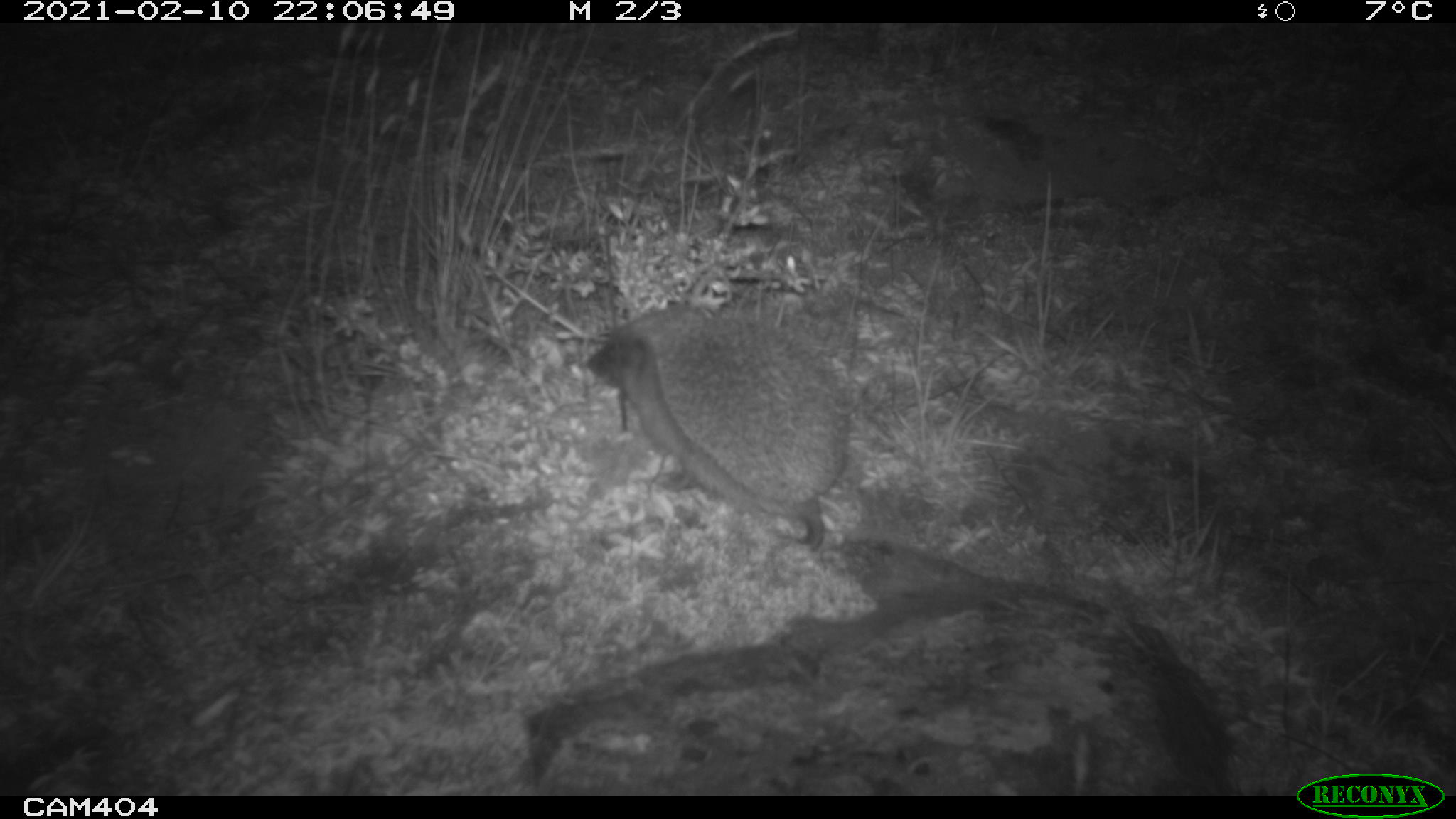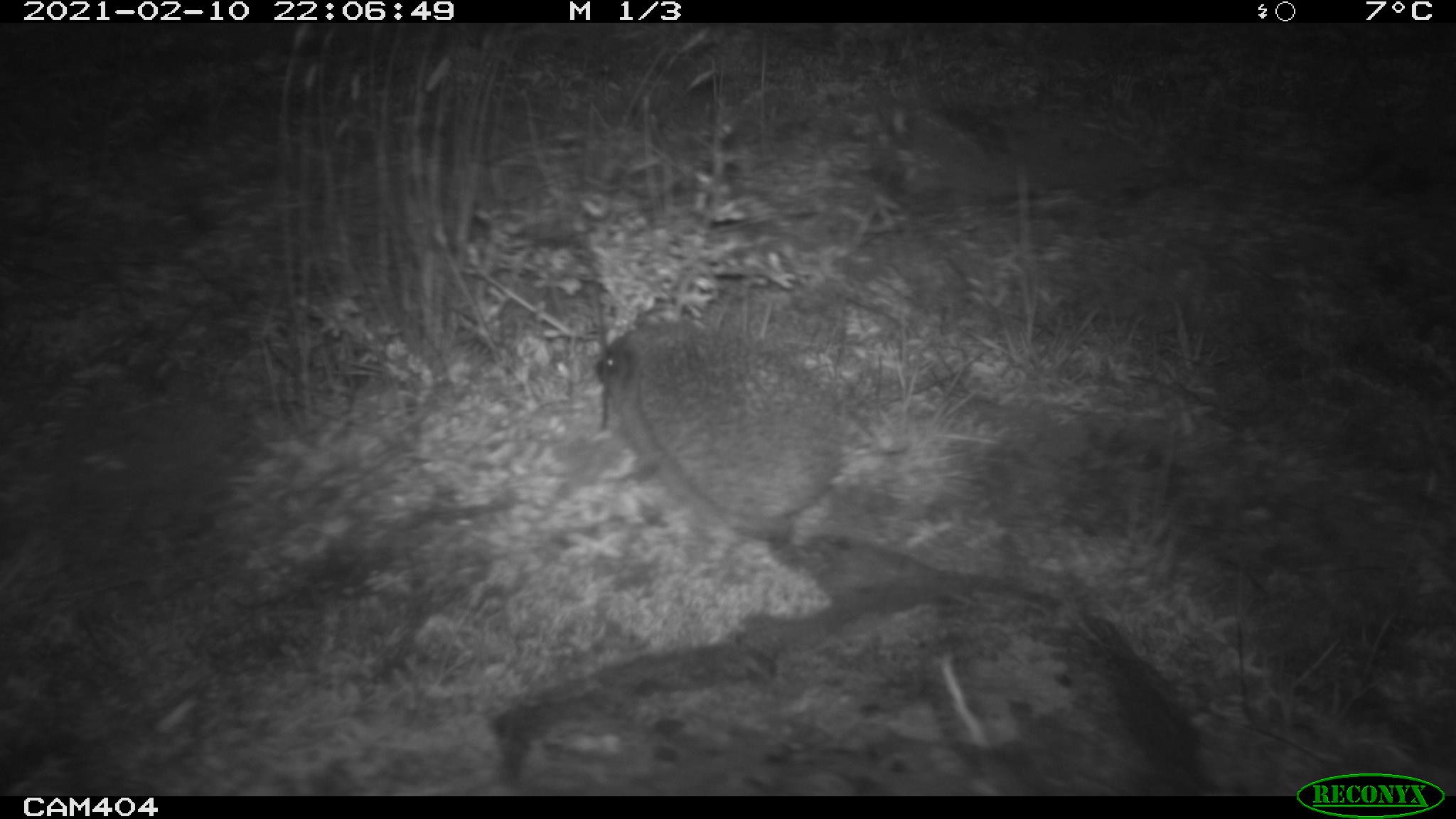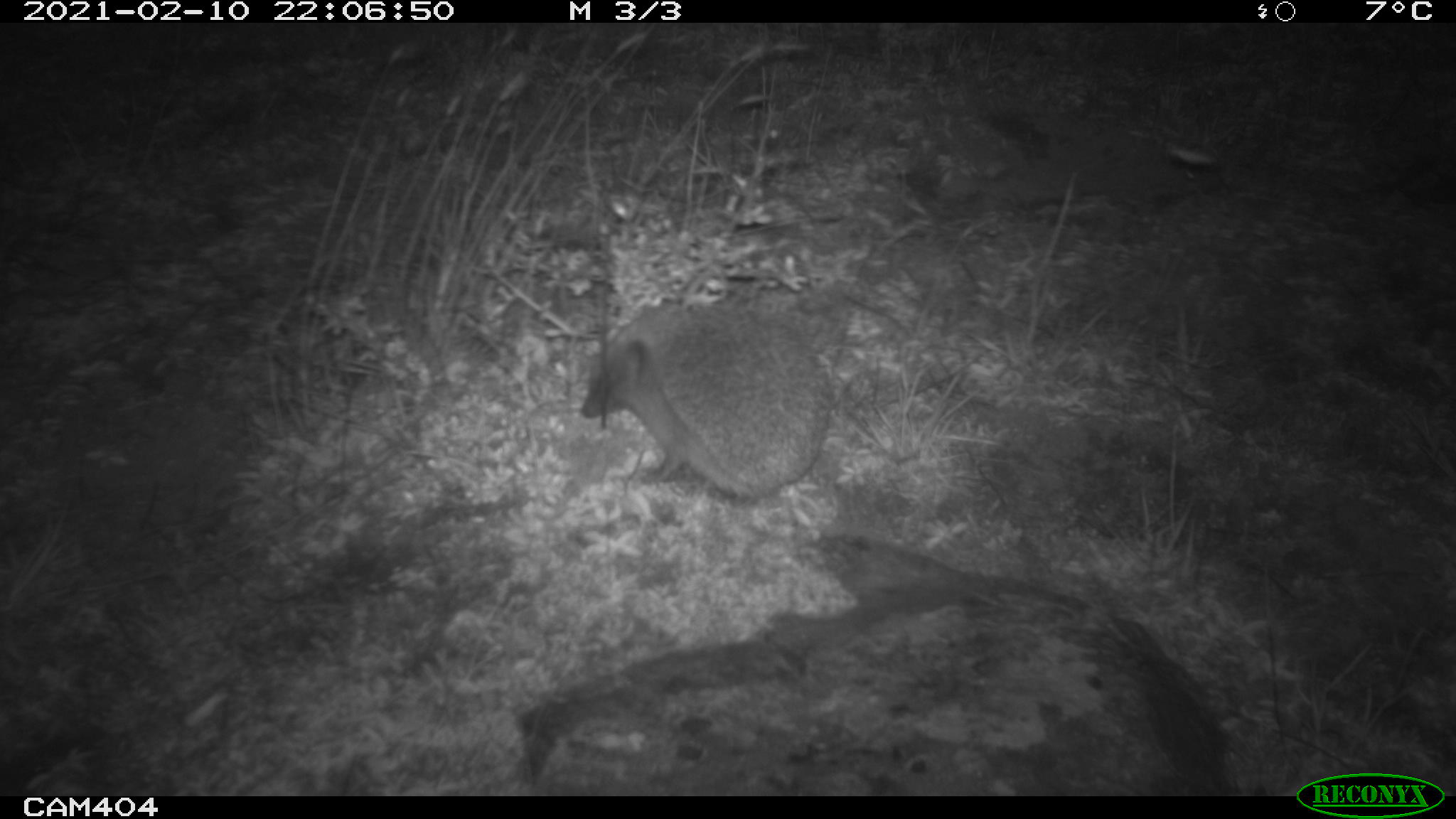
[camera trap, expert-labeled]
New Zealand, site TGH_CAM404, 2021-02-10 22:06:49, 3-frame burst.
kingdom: Animalia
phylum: Chordata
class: Mammalia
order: Eulipotyphla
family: Erinaceidae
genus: Erinaceus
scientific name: Erinaceus europaeus europaeus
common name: european hedgehog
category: hedgehog